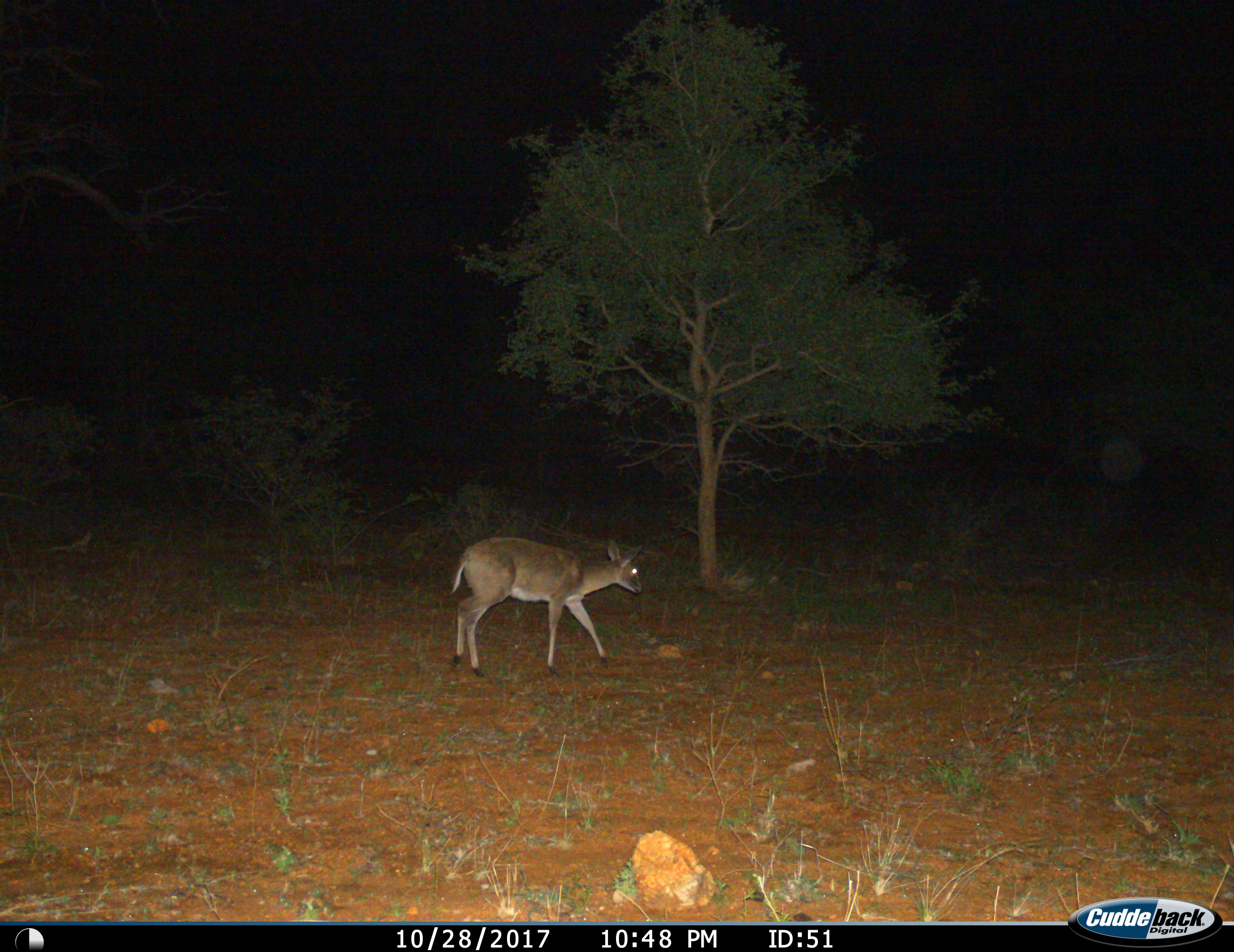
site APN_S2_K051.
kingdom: Animalia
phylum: Chordata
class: Mammalia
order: Artiodactyla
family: Bovidae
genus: Sylvicapra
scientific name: Sylvicapra grimmia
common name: common duiker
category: duikercommongrey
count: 1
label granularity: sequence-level